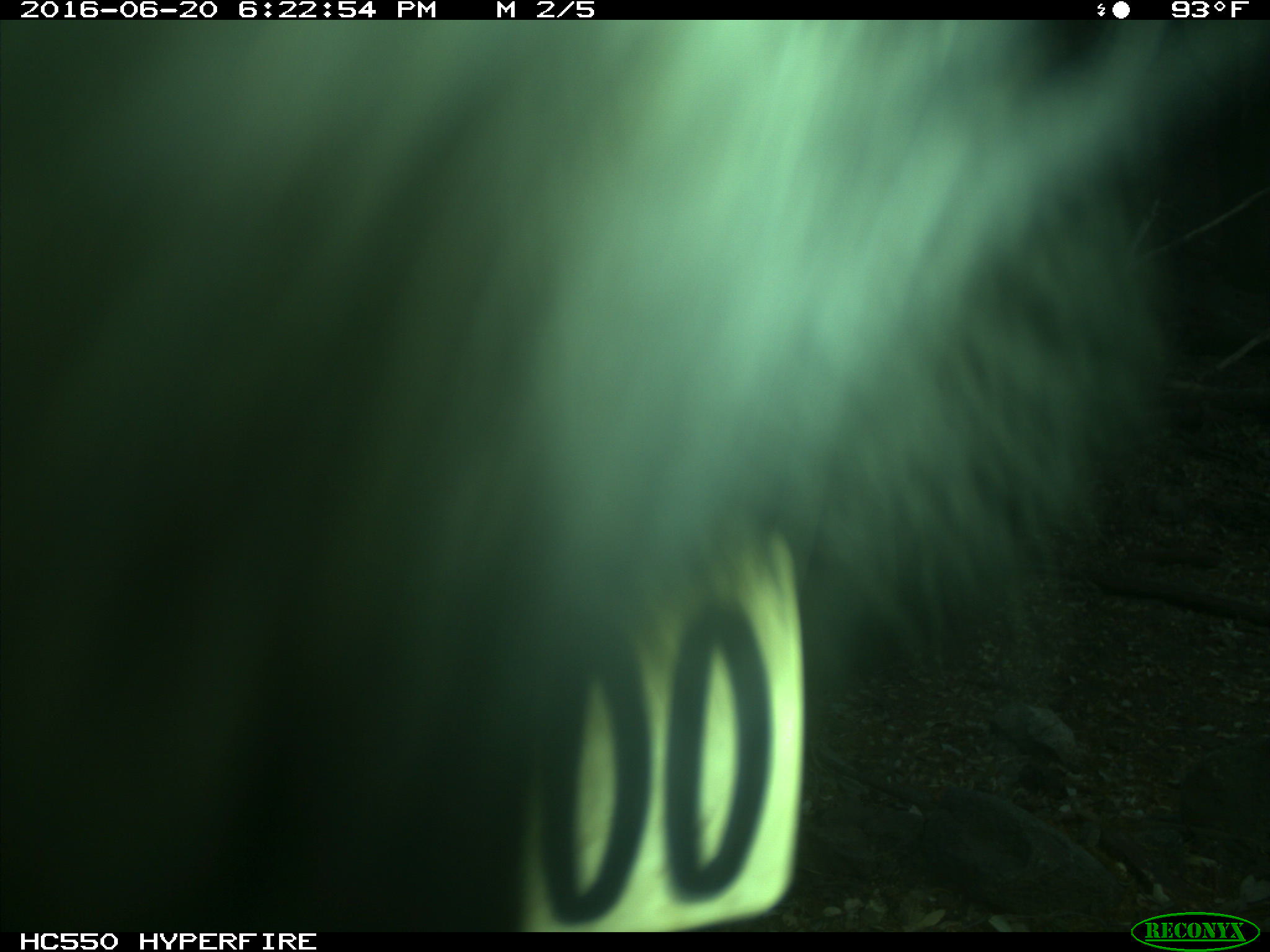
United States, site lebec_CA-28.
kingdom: Animalia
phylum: Chordata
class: Mammalia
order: Artiodactyla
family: Bovidae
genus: Bos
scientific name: Bos taurus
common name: domestic cow